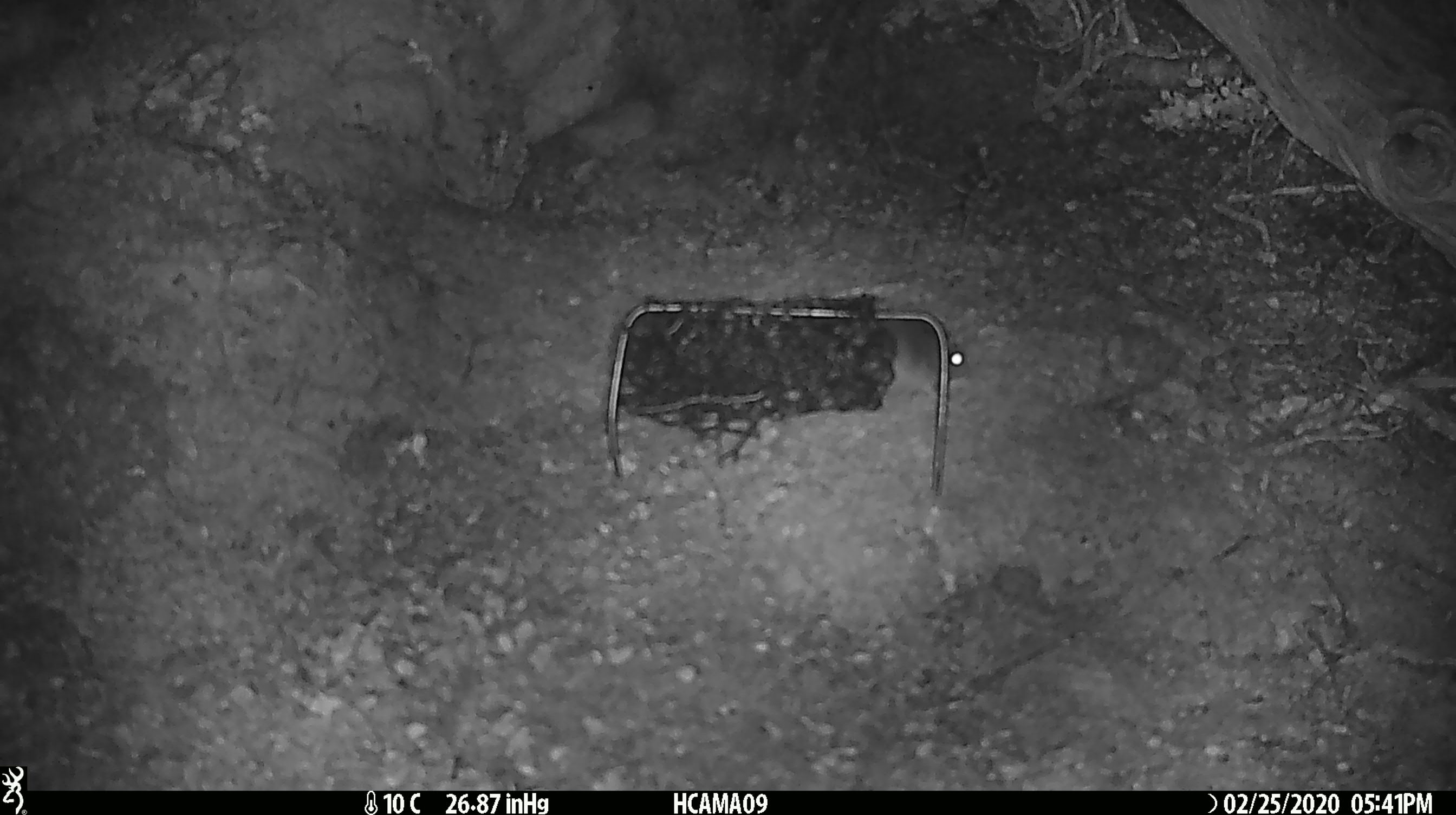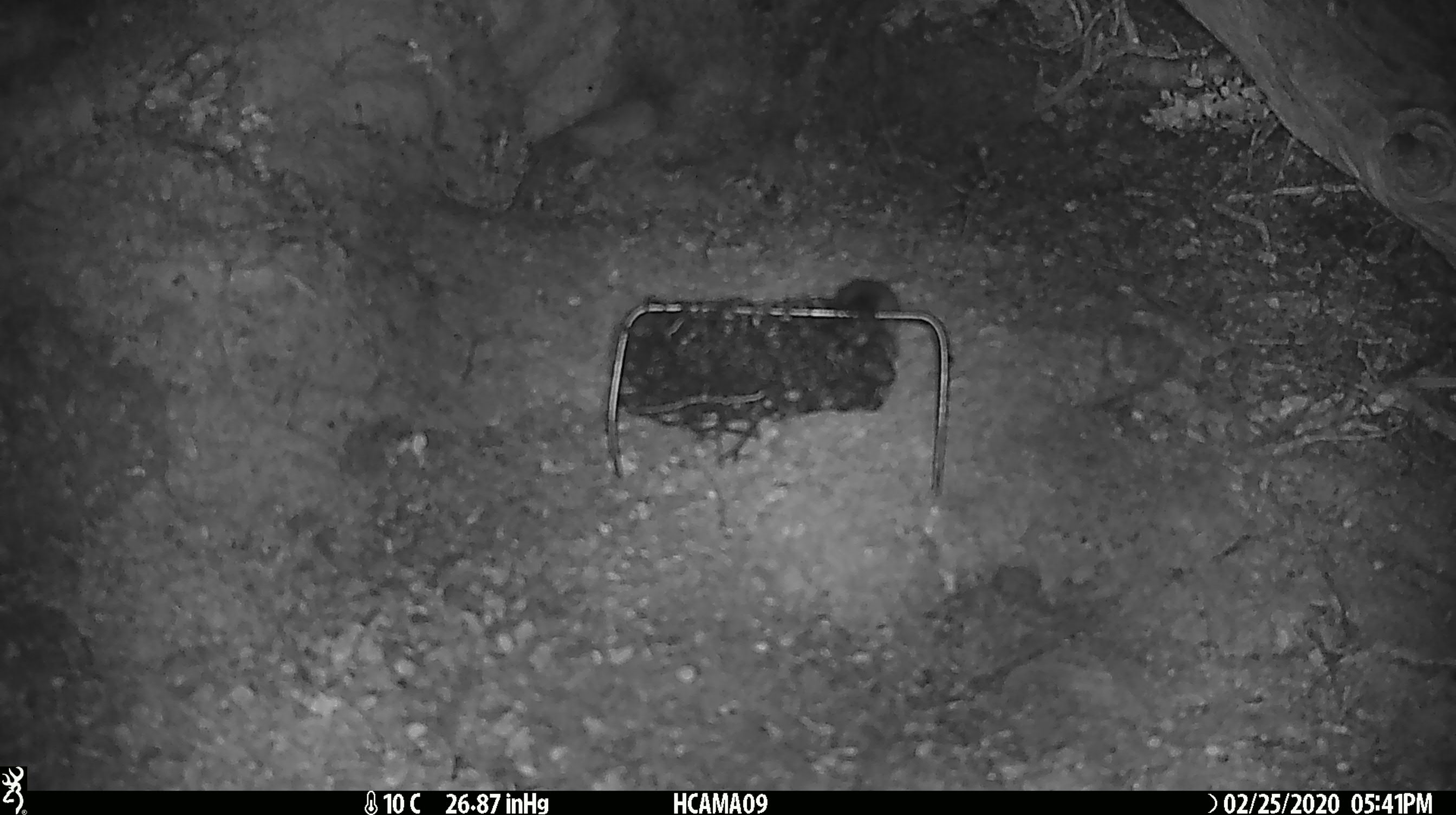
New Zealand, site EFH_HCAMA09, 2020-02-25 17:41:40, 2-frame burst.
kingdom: Animalia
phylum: Chordata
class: Mammalia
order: Rodentia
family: Muridae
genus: Mus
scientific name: Mus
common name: mouse